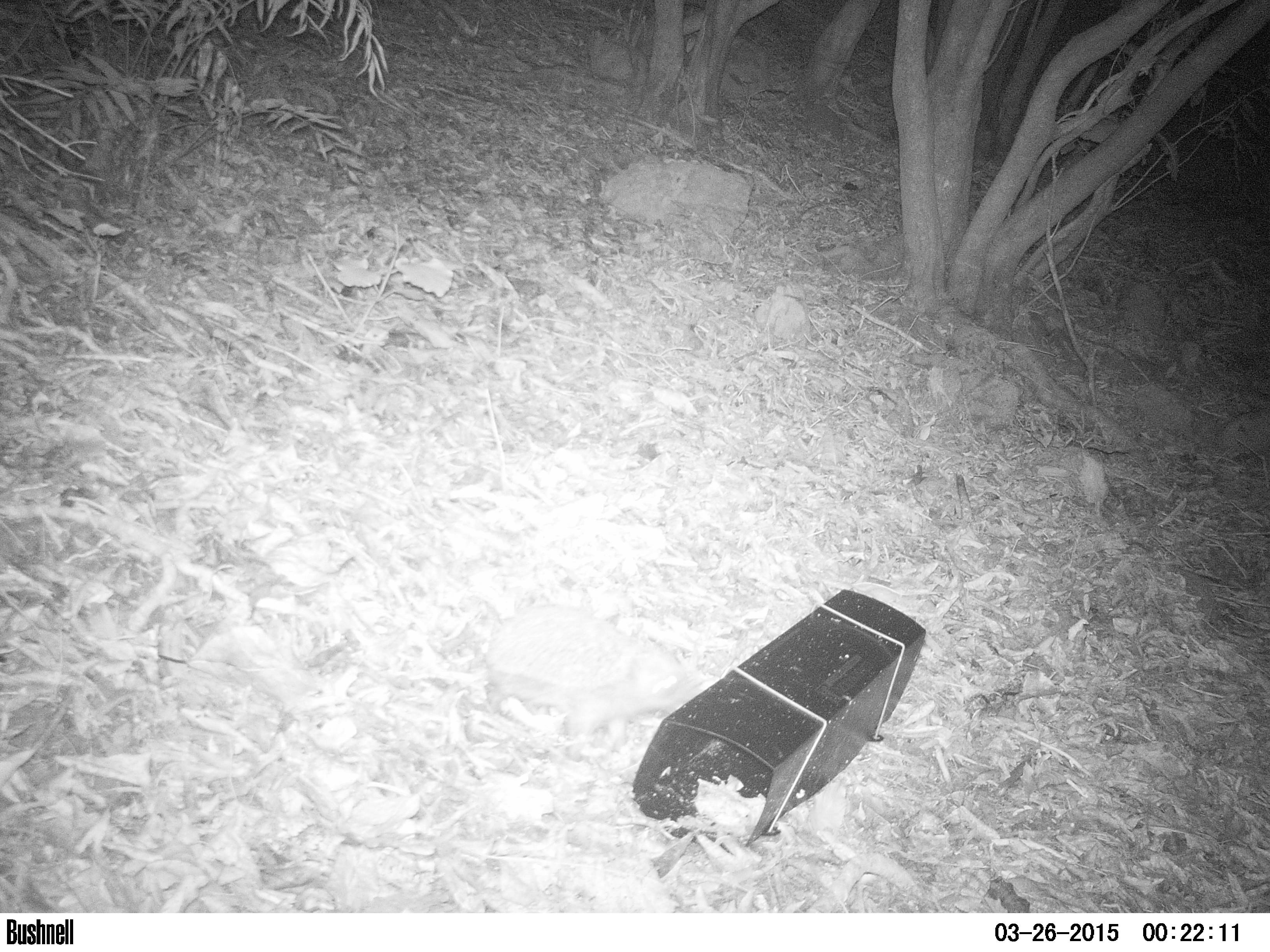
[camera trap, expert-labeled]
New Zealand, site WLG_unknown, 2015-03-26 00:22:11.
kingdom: Animalia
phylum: Chordata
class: Mammalia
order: Eulipotyphla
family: Erinaceidae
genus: Erinaceus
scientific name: Erinaceus europaeus europaeus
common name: european hedgehog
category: hedgehog